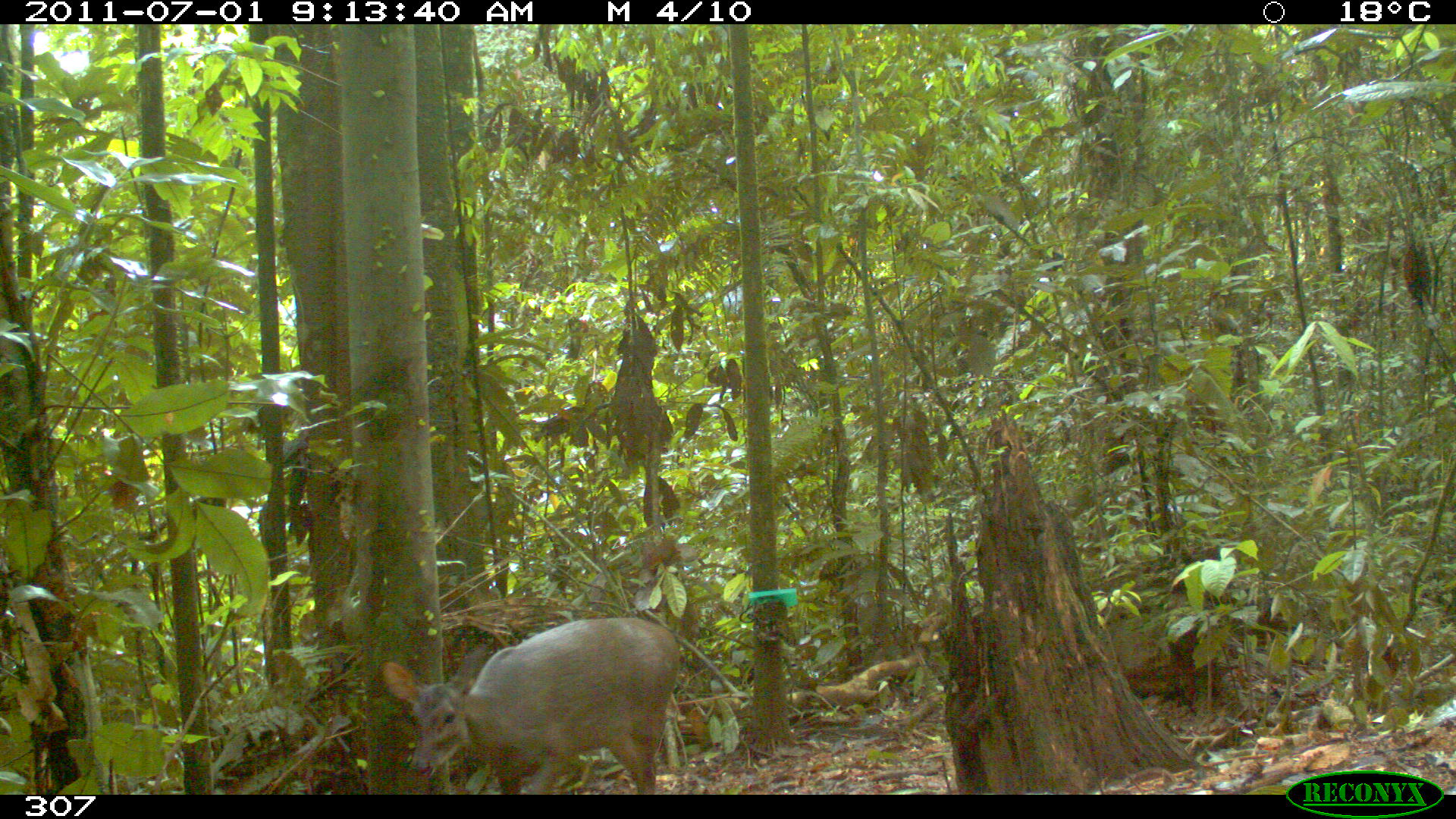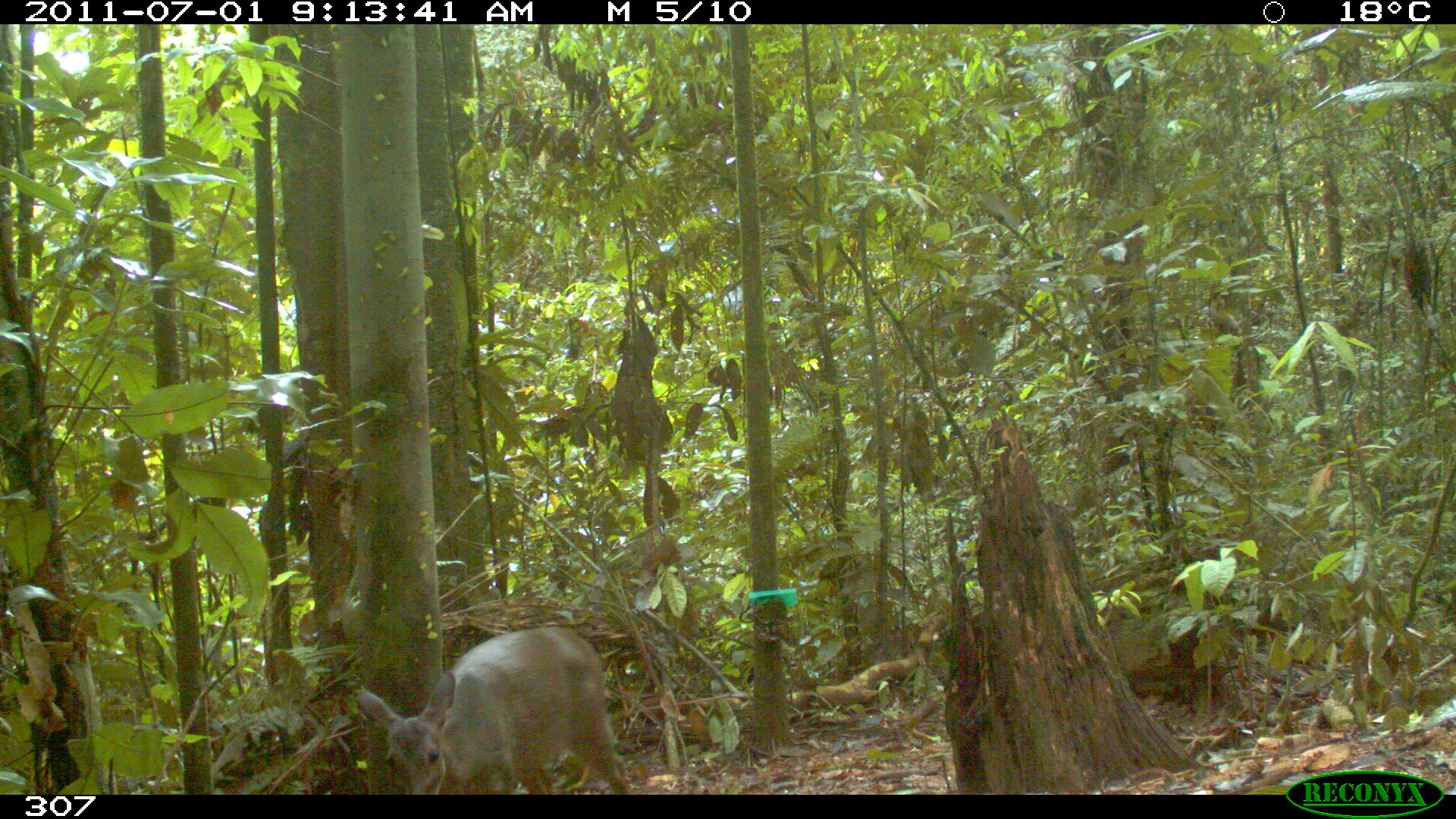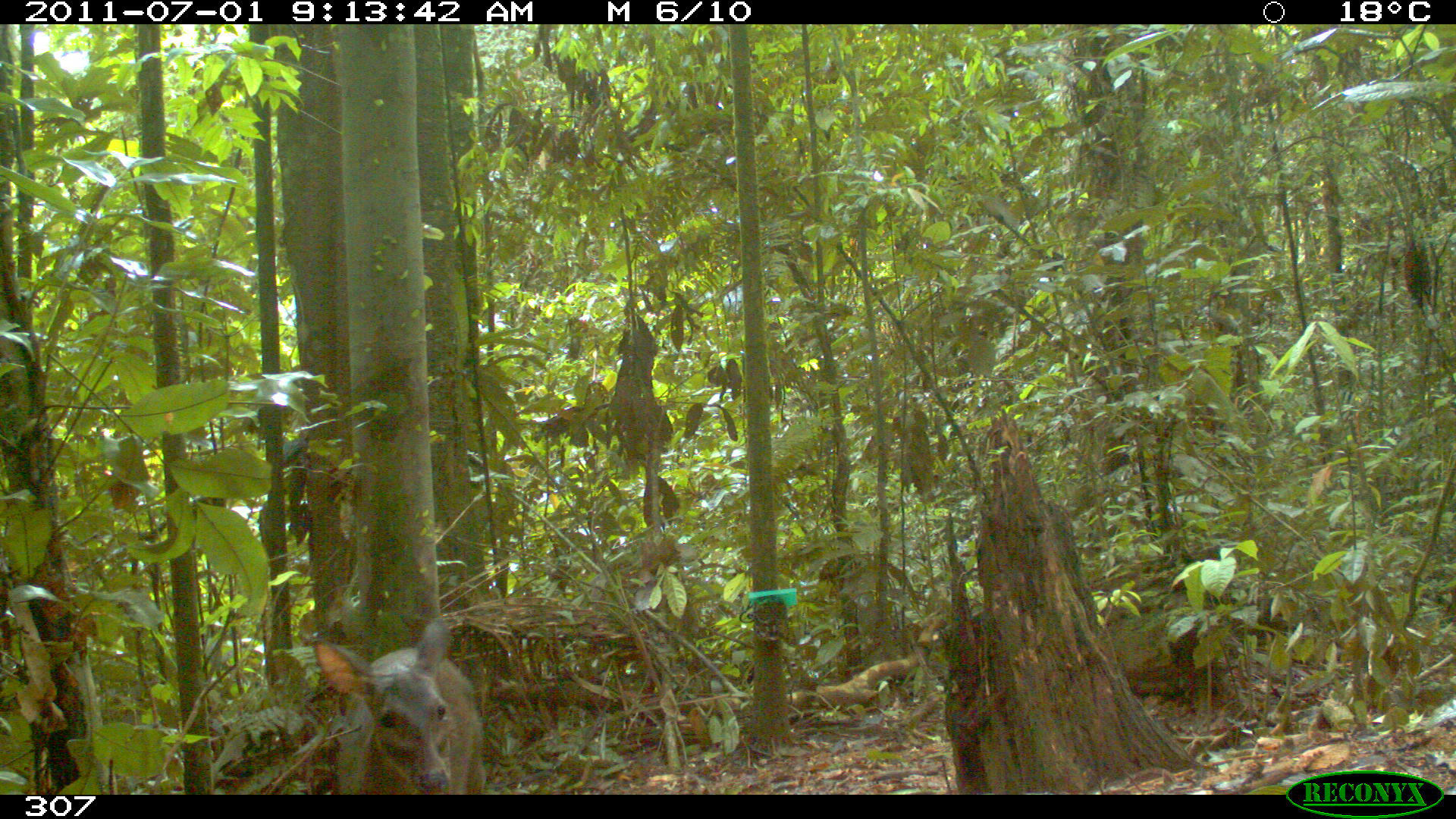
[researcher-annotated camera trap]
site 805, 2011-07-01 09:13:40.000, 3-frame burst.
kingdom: Animalia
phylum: Chordata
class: Mammalia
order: Artiodactyla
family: Cervidae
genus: Mazama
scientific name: Mazama gouazoubira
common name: gray brocket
Mazama gouazoubira (gray brocket).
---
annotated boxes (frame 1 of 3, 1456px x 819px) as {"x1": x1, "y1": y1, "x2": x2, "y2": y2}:
mazama gouazoubira: {"x1": 376, "y1": 617, "x2": 678, "y2": 794}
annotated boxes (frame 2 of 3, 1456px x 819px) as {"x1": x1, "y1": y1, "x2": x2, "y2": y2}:
mazama gouazoubira: {"x1": 356, "y1": 626, "x2": 633, "y2": 792}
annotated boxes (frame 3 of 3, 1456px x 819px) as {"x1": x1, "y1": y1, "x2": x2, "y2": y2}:
mazama gouazoubira: {"x1": 310, "y1": 614, "x2": 486, "y2": 793}